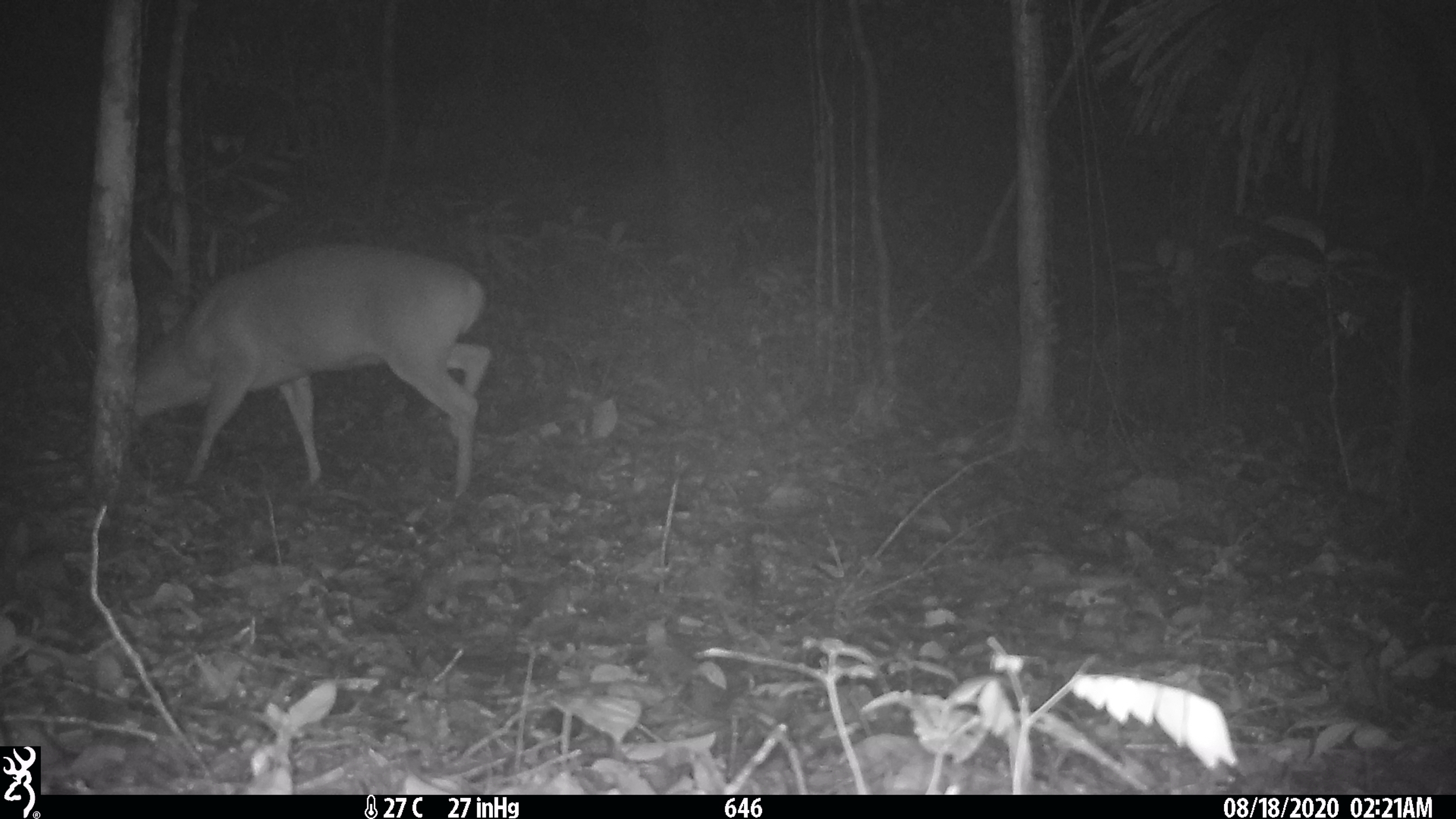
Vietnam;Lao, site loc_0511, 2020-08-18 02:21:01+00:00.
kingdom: Animalia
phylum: Chordata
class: Mammalia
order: Artiodactyla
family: Cervidae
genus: Muntiacus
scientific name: Muntiacus vuquangensis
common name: large-antlered muntjac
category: large antlered muntjac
Large antlered muntjac (large-antlered muntjac) (Muntiacus vuquangensis). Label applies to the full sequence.